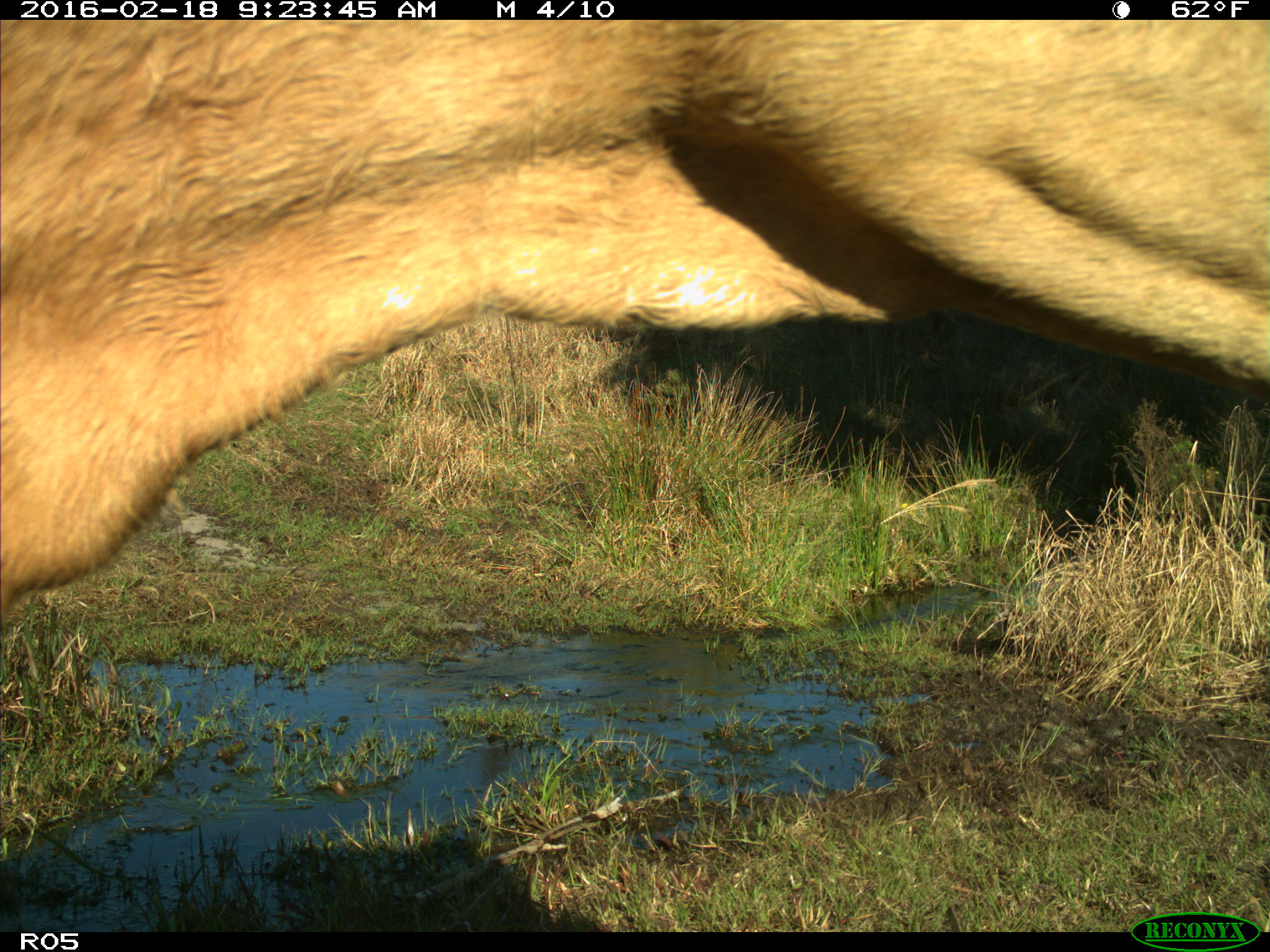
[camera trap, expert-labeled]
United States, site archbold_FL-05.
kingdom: Animalia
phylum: Chordata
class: Mammalia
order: Artiodactyla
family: Bovidae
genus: Bos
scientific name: Bos taurus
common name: domestic cow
Bos taurus (domestic cow).